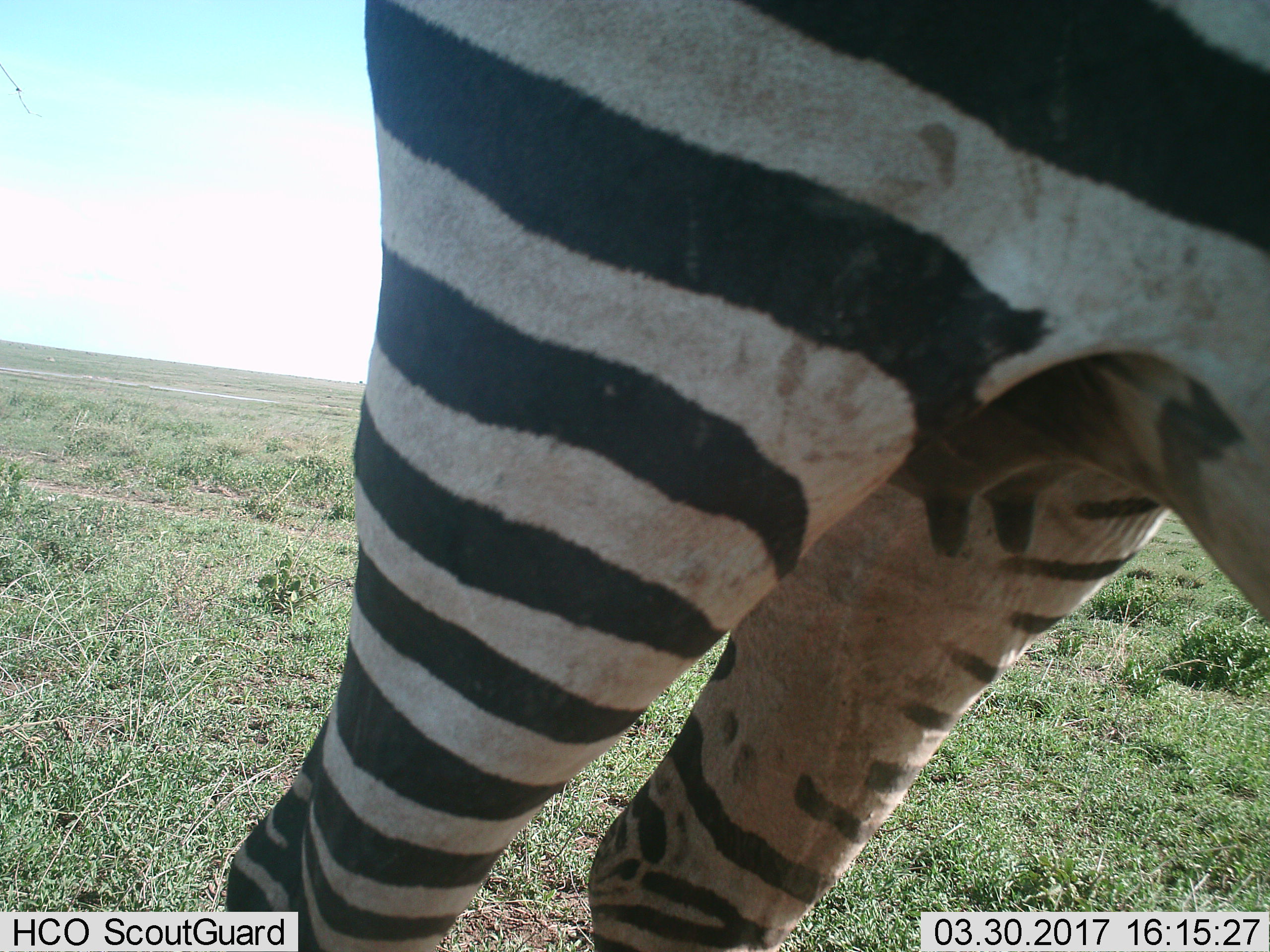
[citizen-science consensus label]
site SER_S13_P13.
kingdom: Animalia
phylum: Chordata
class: Mammalia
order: Perissodactyla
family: Equidae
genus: Equus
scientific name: Equus quagga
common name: plains zebra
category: zebraplains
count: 1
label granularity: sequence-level